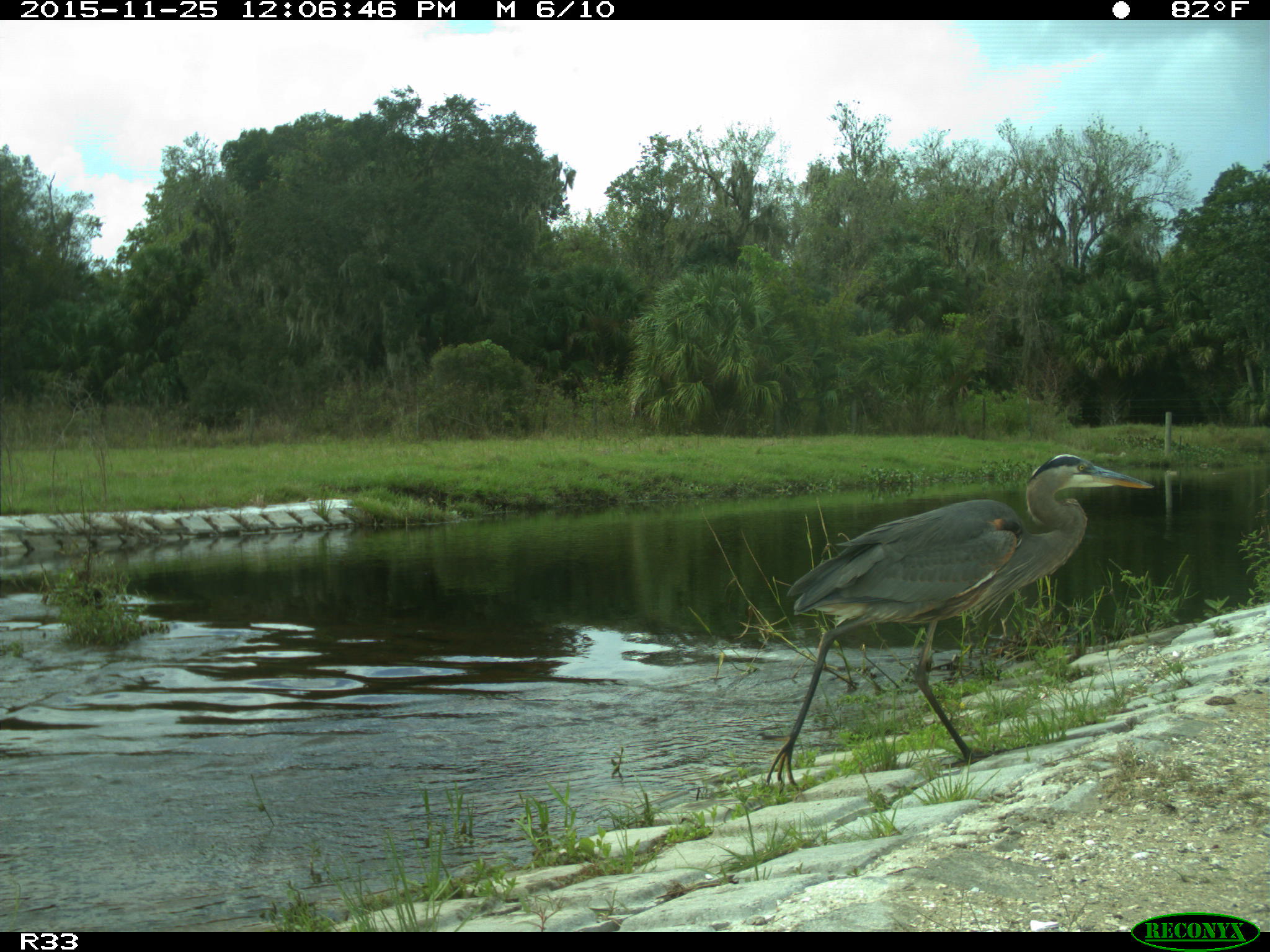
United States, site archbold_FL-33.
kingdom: Animalia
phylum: Chordata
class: Aves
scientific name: Aves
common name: birds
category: unidentified bird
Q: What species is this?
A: Unidentified bird (birds) (Aves).